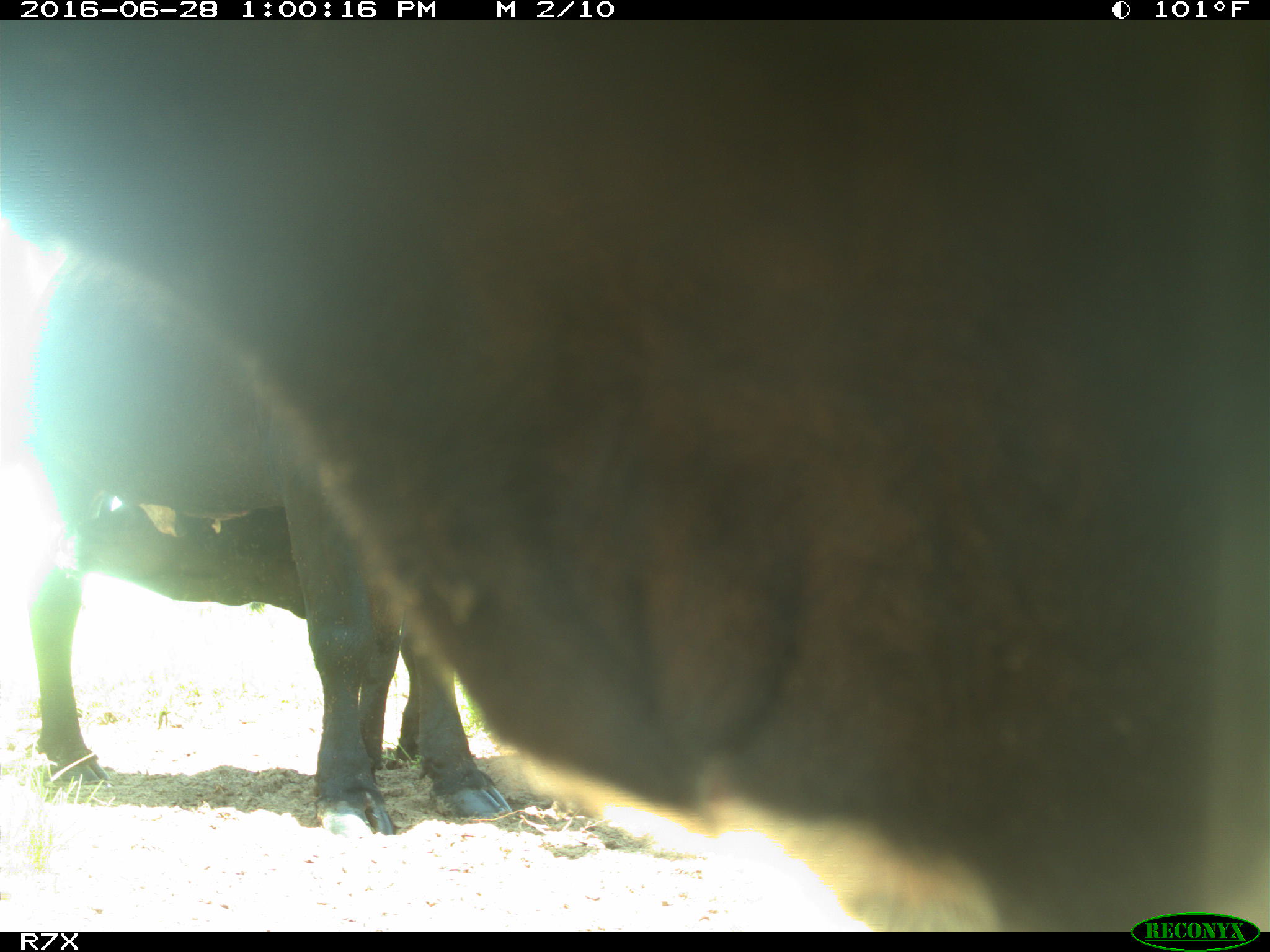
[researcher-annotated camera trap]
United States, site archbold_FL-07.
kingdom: Animalia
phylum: Chordata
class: Mammalia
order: Artiodactyla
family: Bovidae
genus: Bos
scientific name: Bos taurus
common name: domestic cow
Bos taurus (domestic cow).